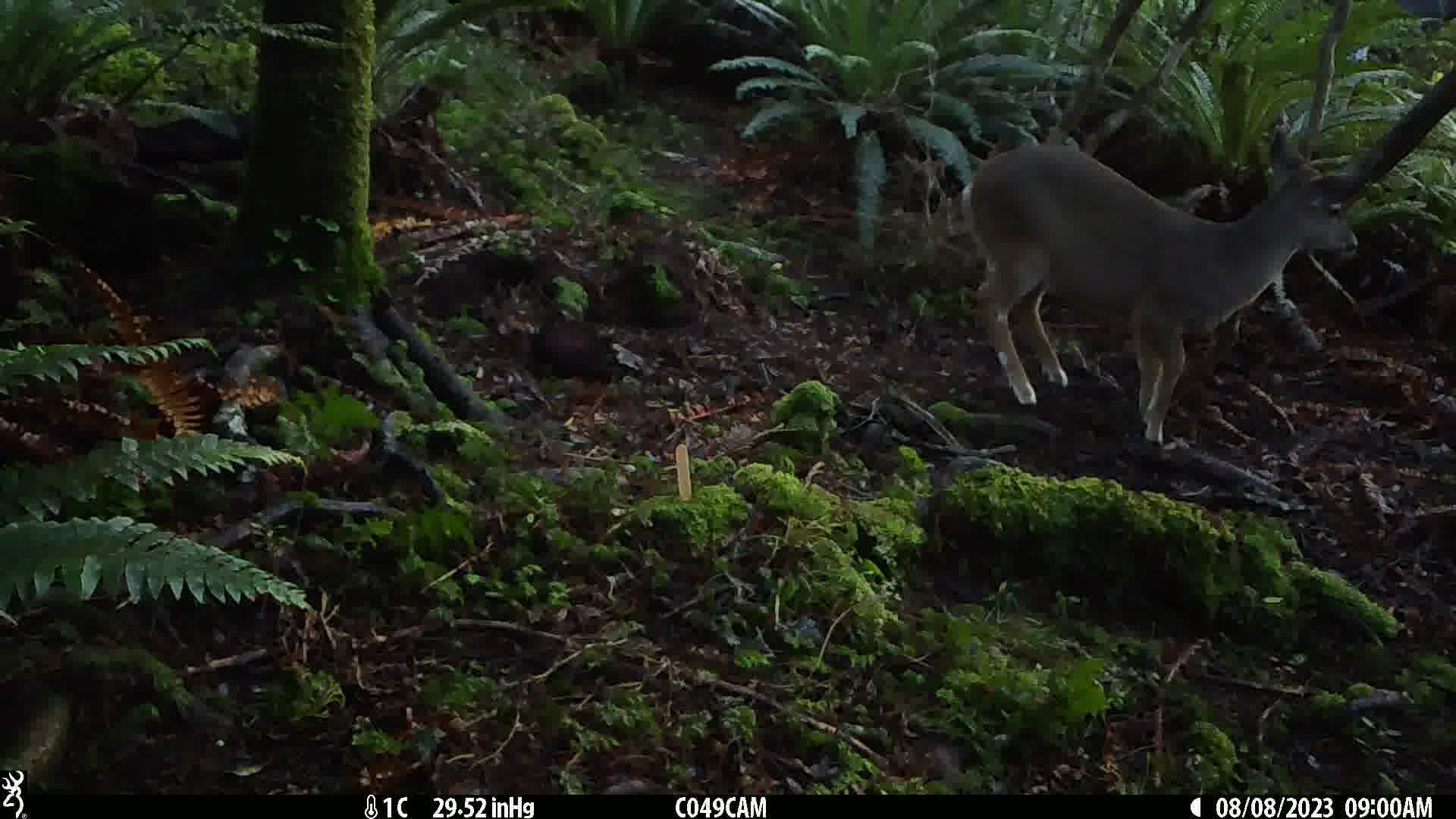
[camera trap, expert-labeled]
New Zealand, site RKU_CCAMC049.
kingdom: Animalia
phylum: Chordata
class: Mammalia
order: Artiodactyla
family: Cervidae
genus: Odocoileus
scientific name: Odocoileus virginianus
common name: white-tailed deer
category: white tailed deer